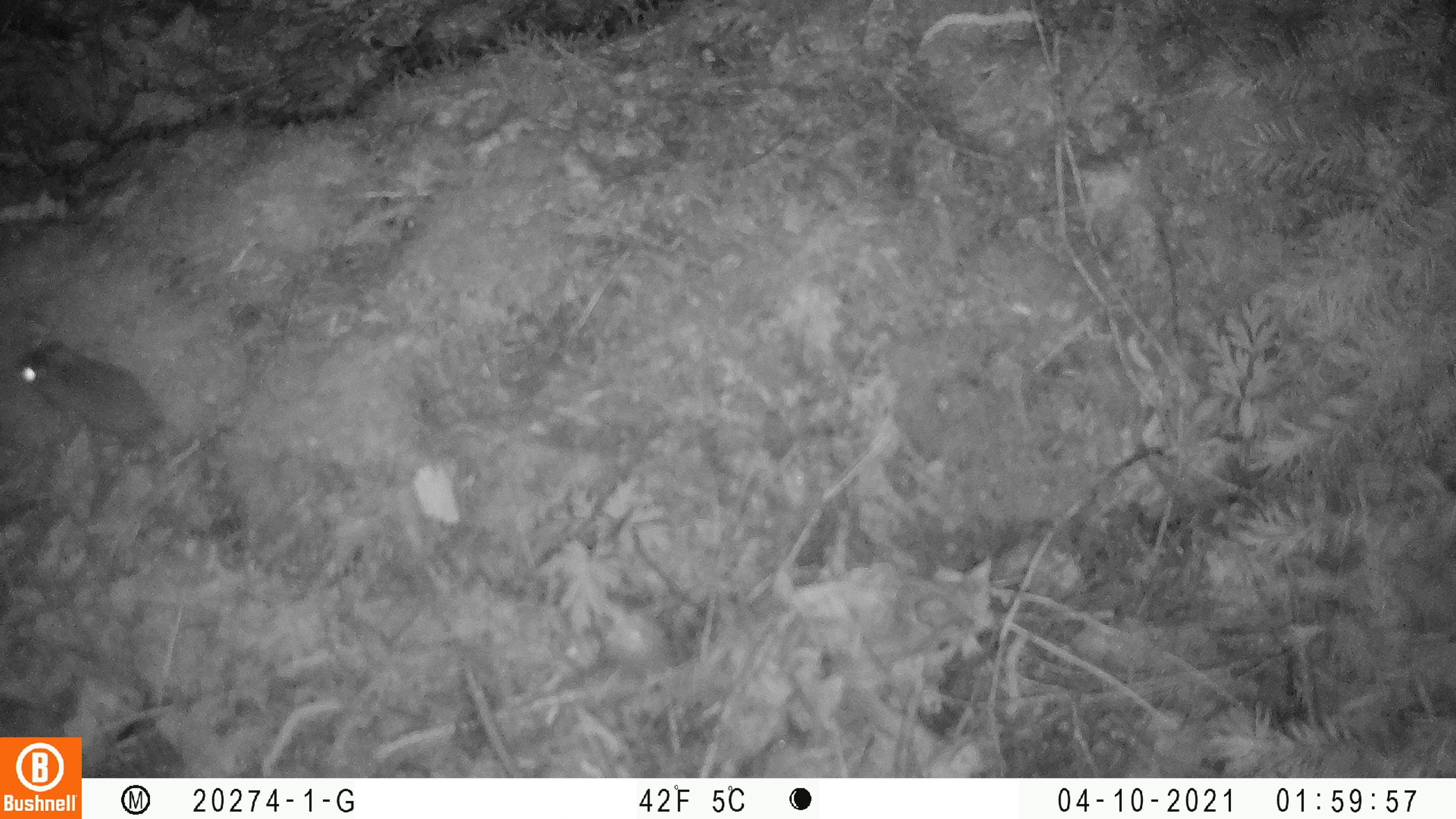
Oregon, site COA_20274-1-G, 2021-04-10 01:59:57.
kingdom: Animalia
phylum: Chordata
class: Mammalia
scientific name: Mammalia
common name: small mammal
Small mammal (Mammalia).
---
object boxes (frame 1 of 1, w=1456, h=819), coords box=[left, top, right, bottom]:
small mammal: box=[5, 335, 190, 456]